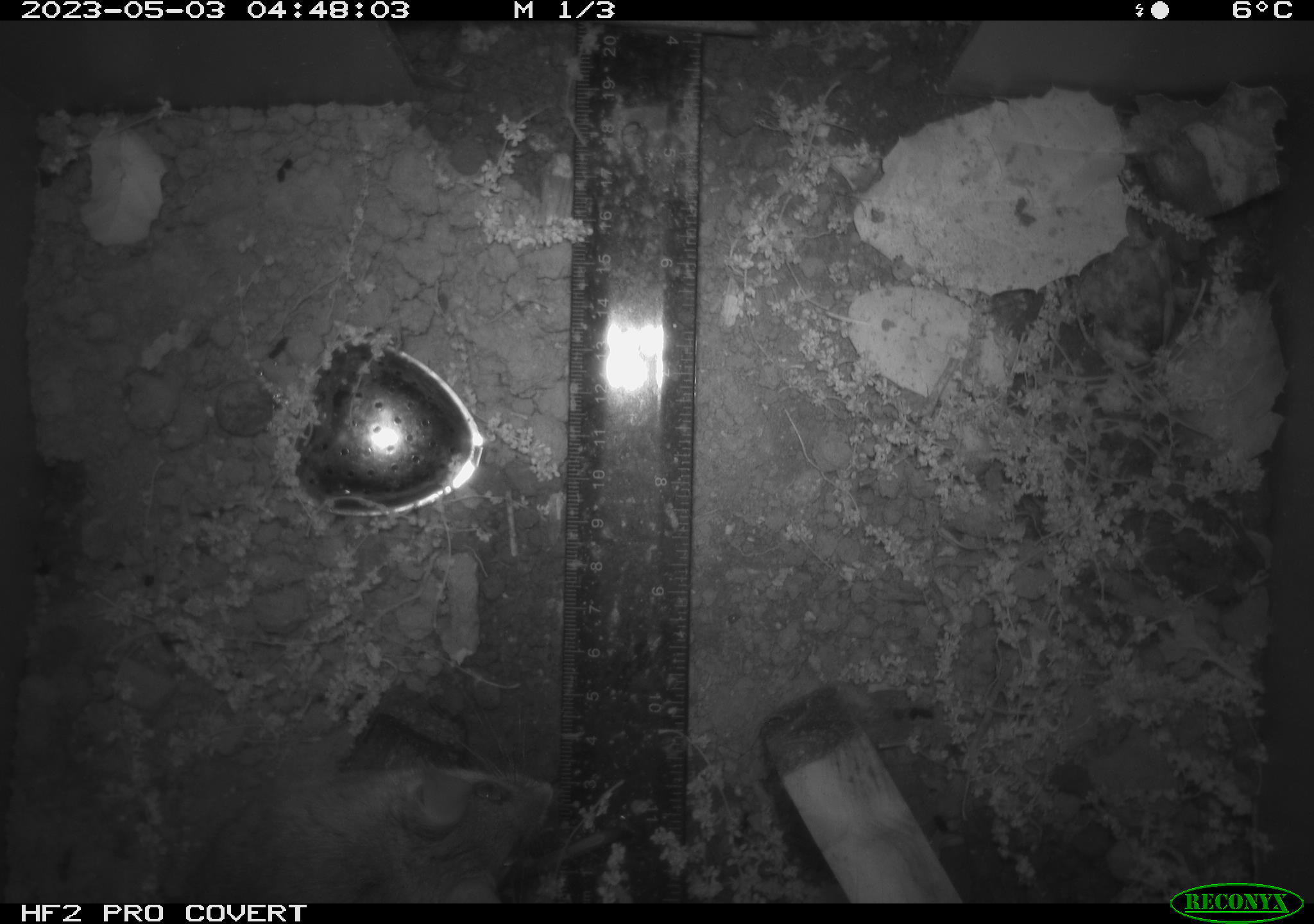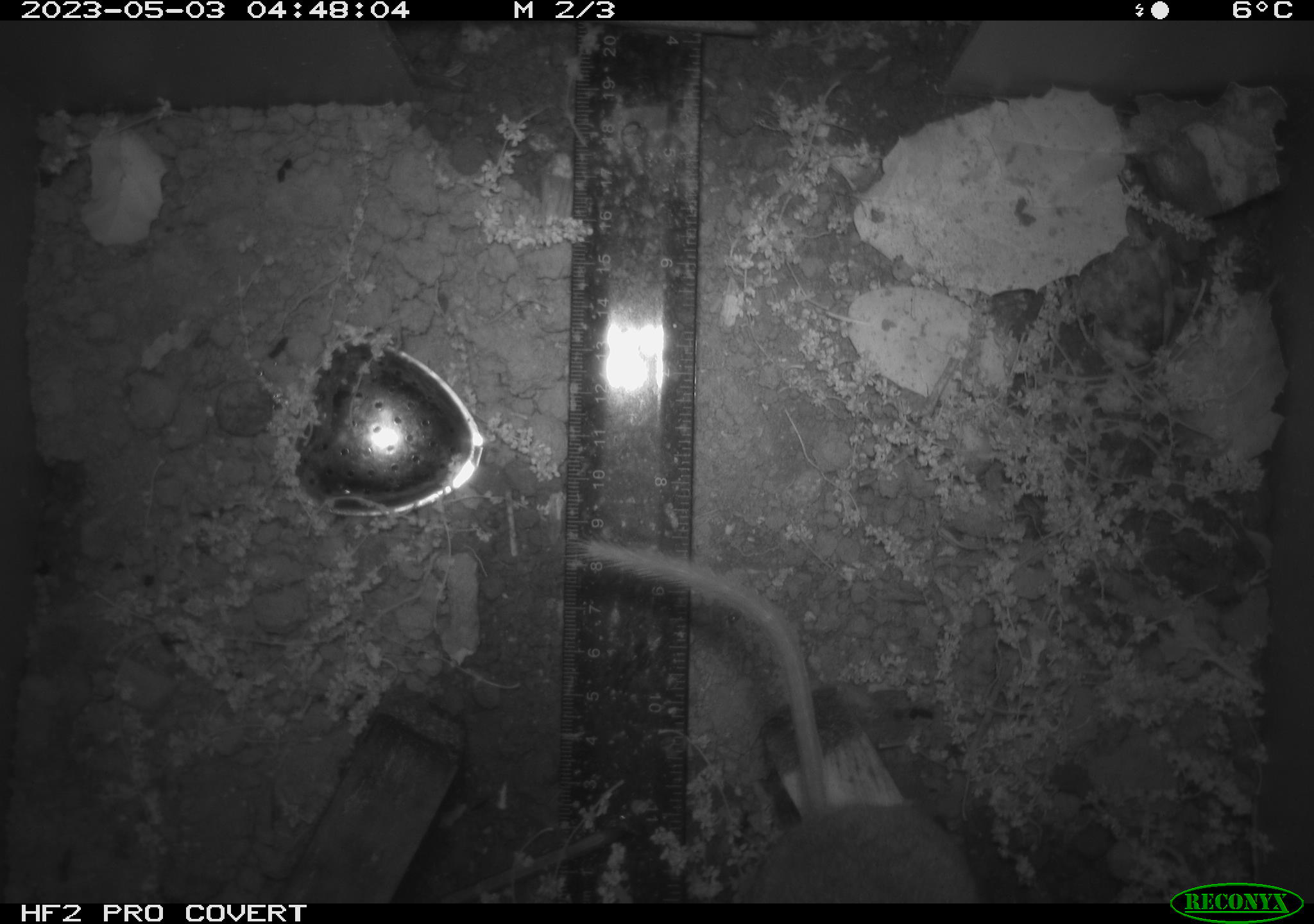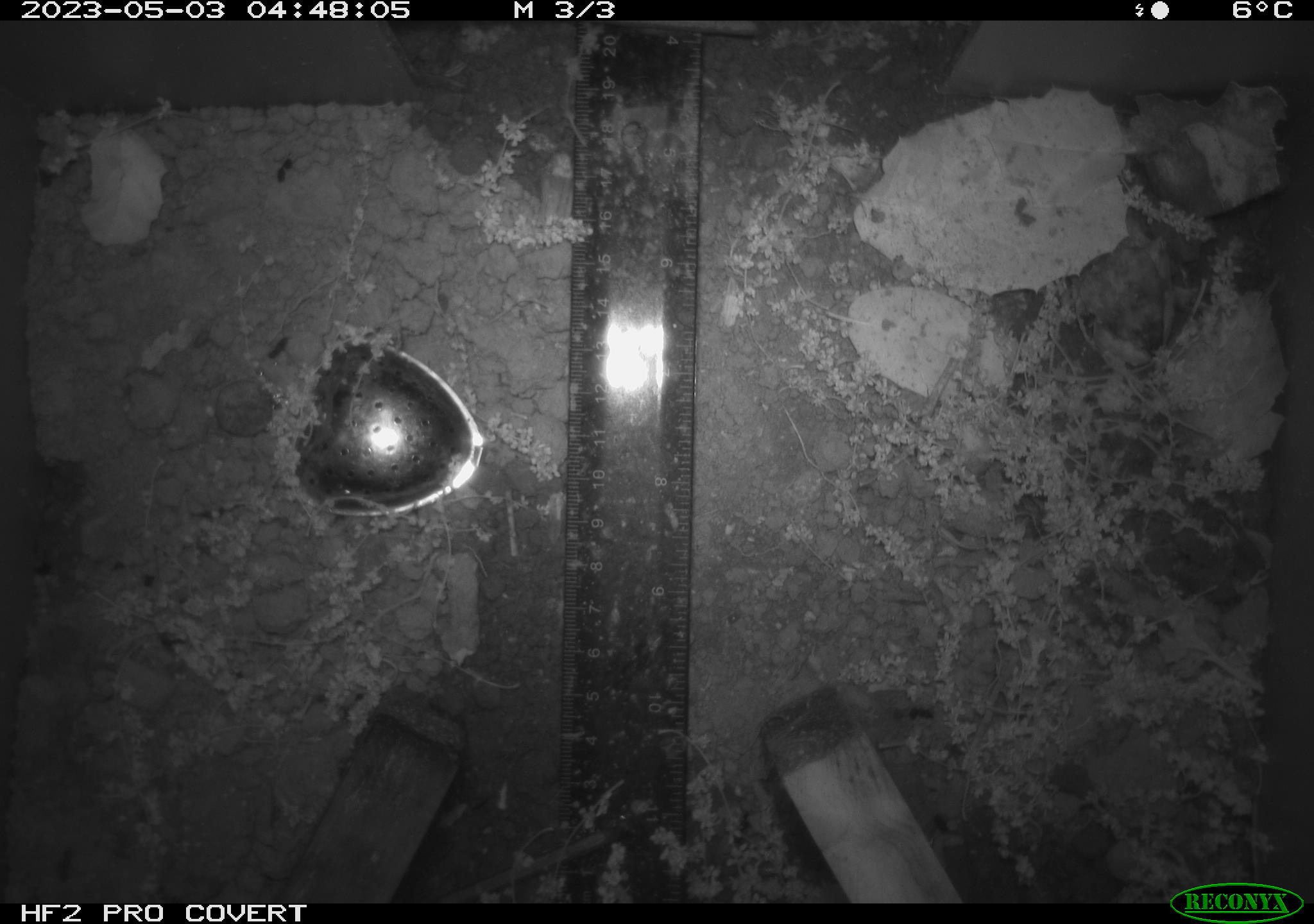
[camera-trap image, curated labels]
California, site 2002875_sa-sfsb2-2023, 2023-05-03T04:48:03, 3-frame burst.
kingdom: Animalia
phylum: Chordata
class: Mammalia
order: Rodentia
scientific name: Rodentia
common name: mouse species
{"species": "mouse species (Rodentia)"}